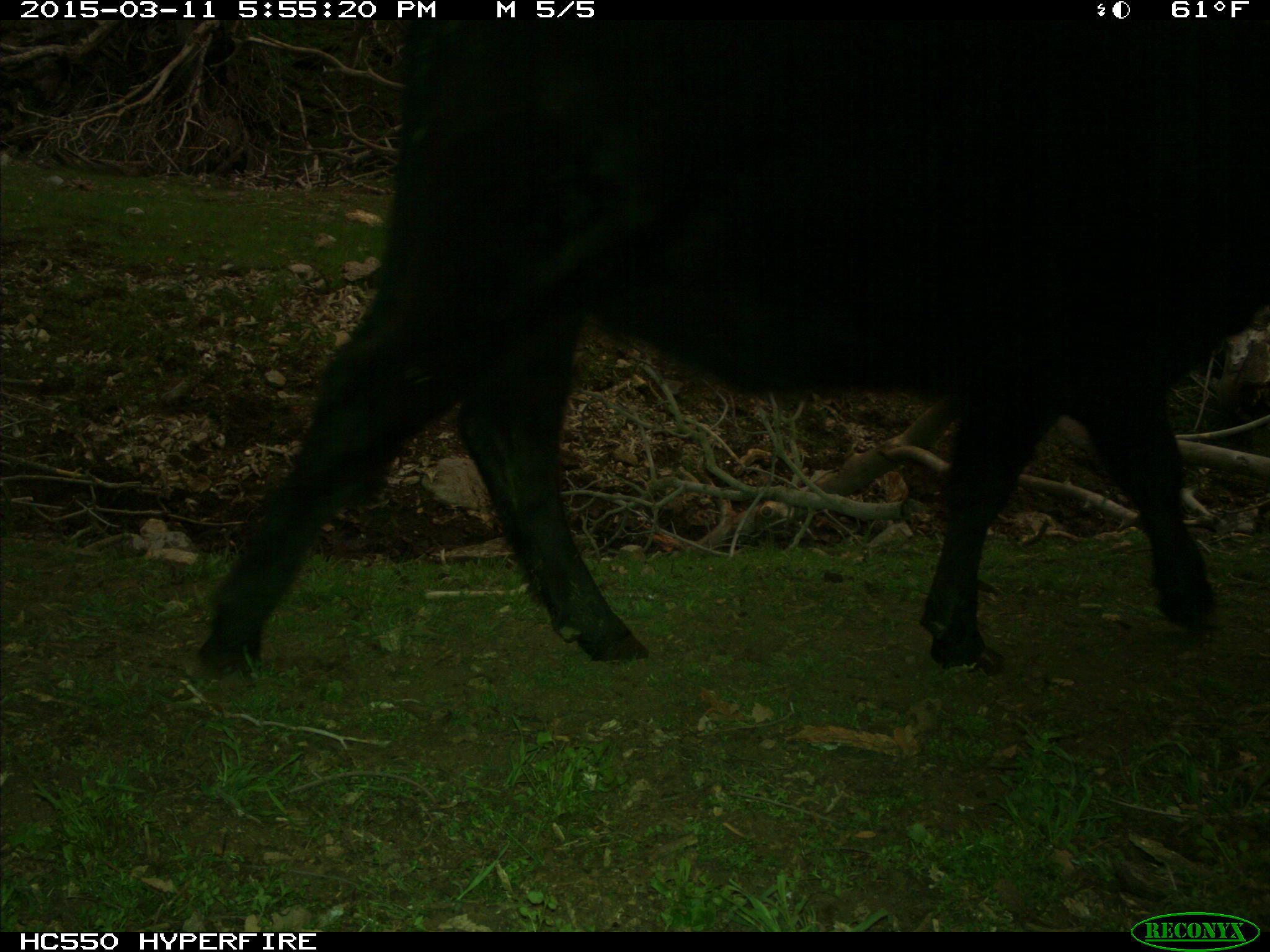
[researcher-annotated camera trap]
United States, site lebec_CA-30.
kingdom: Animalia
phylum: Chordata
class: Mammalia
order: Artiodactyla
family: Bovidae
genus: Bos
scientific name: Bos taurus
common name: domestic cow